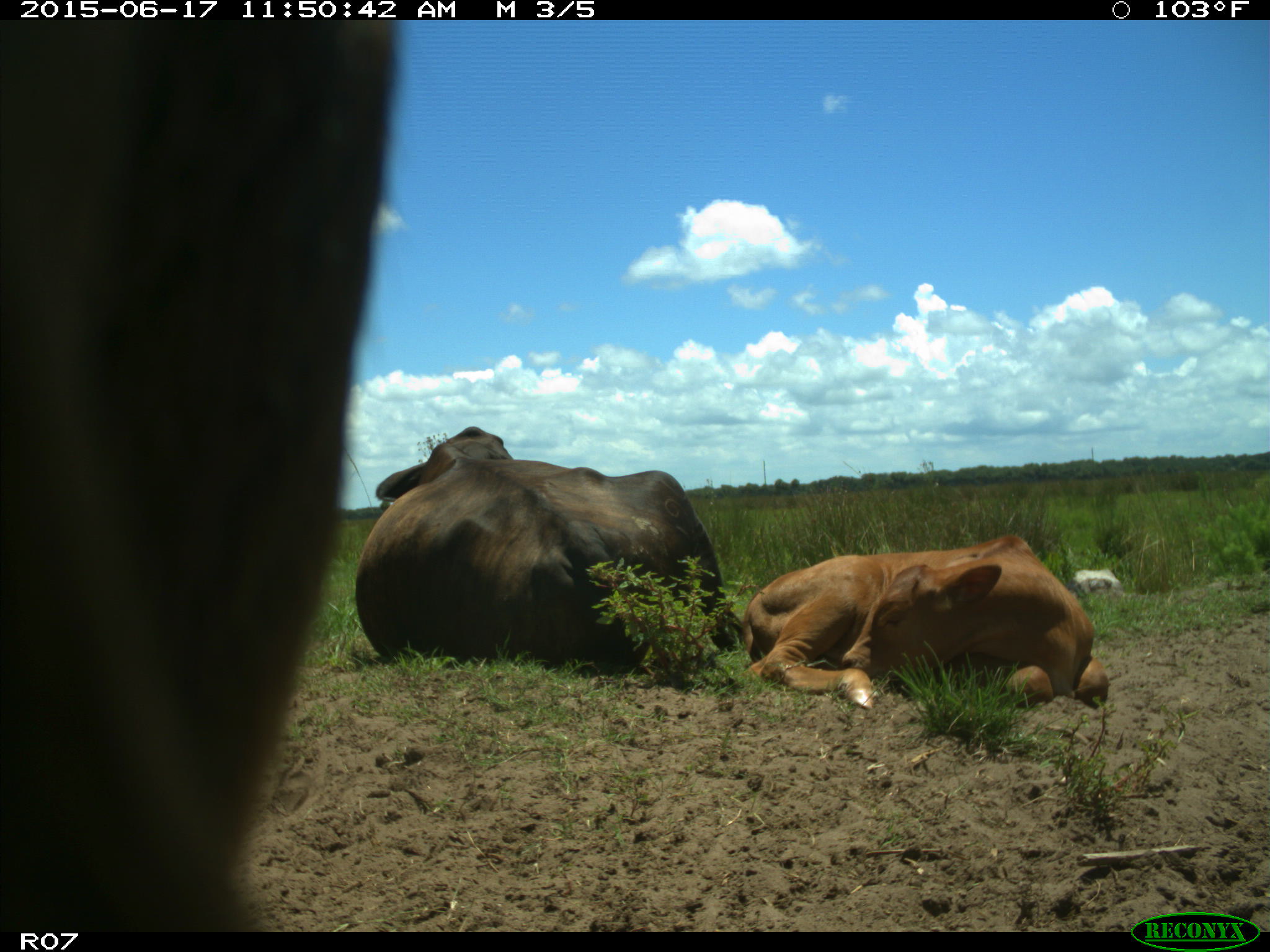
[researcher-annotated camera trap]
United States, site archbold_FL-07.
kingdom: Animalia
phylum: Chordata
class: Mammalia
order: Artiodactyla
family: Bovidae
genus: Bos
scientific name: Bos taurus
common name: domestic cow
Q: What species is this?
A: Bos taurus (domestic cow).